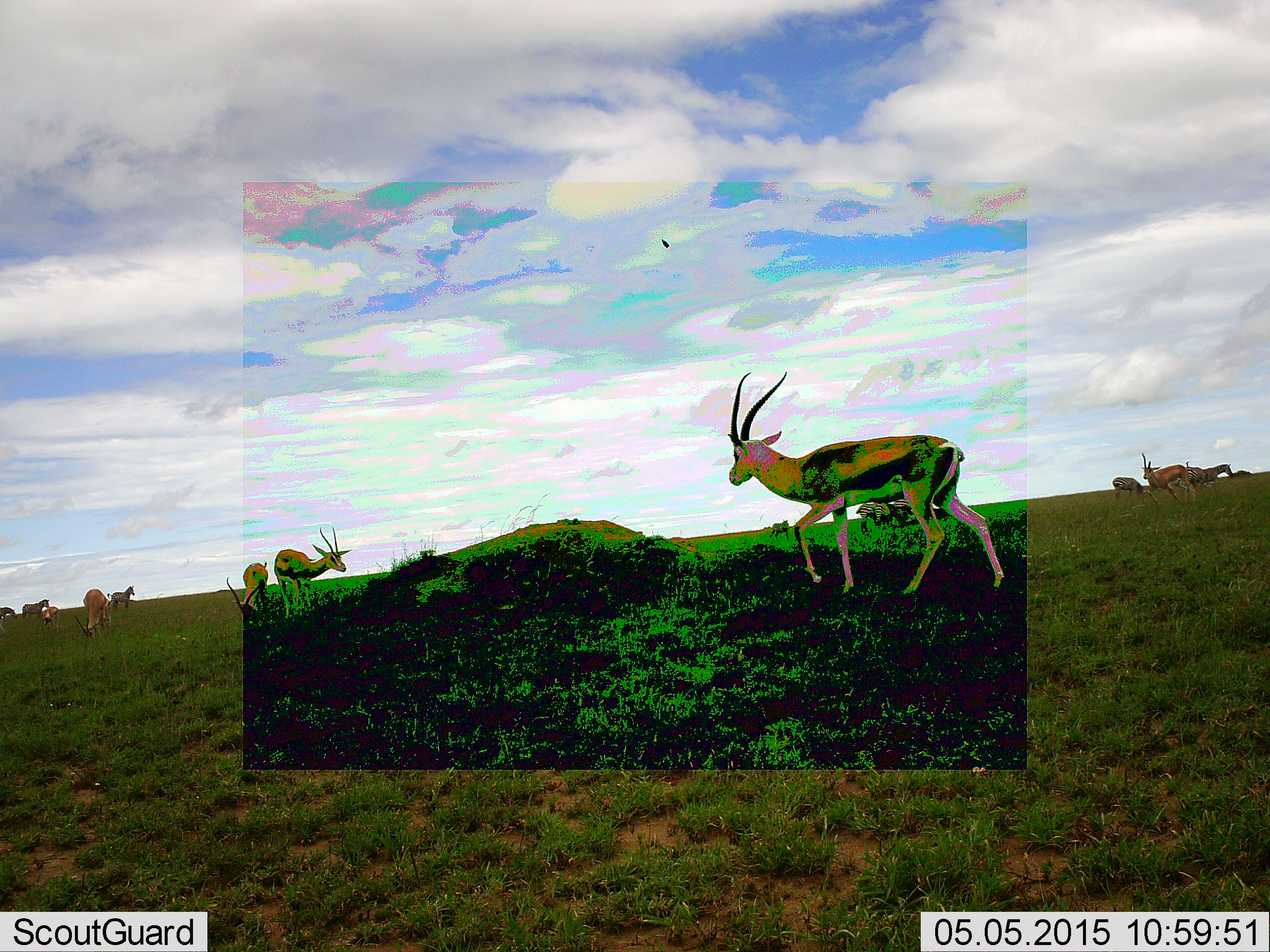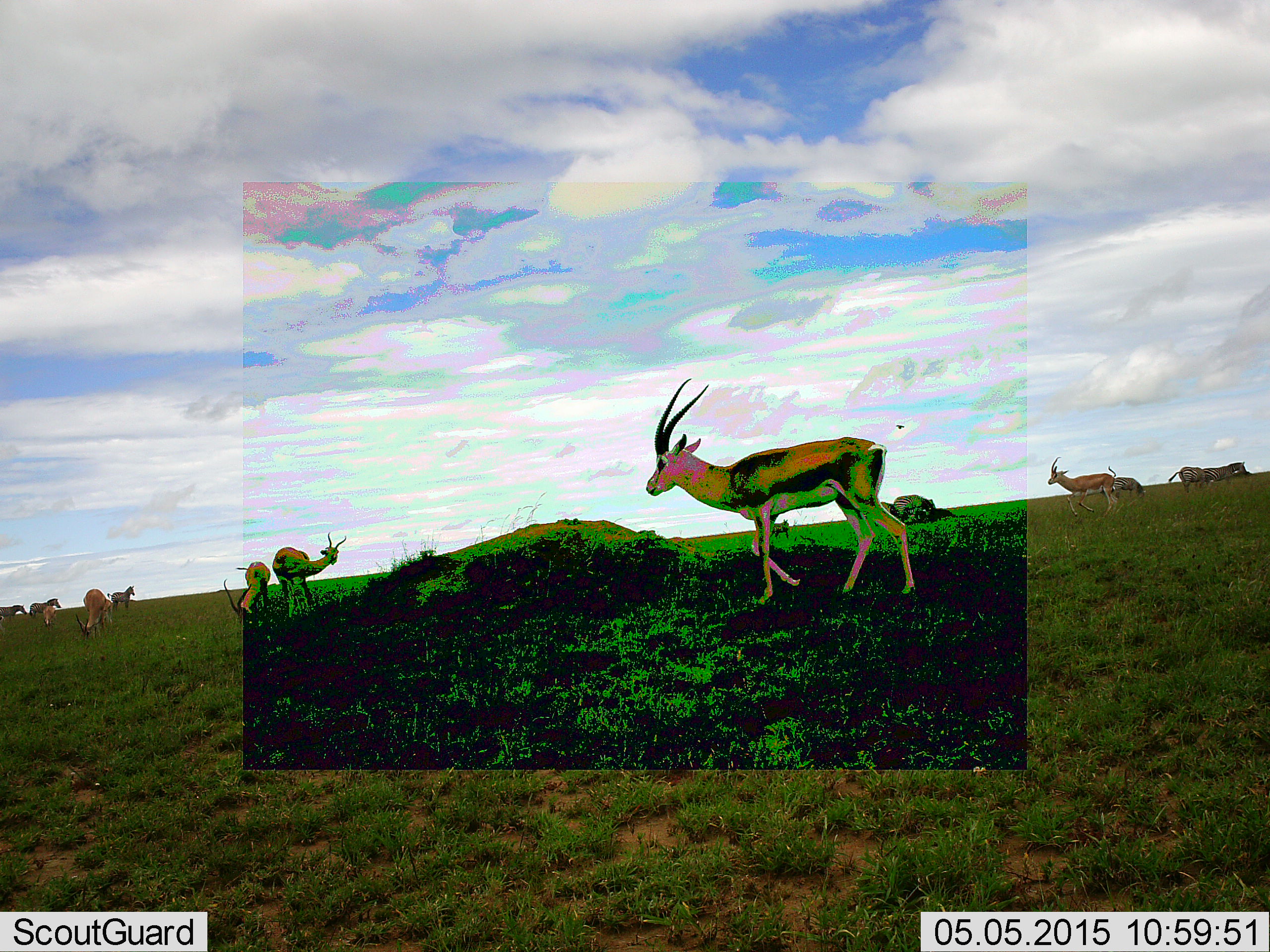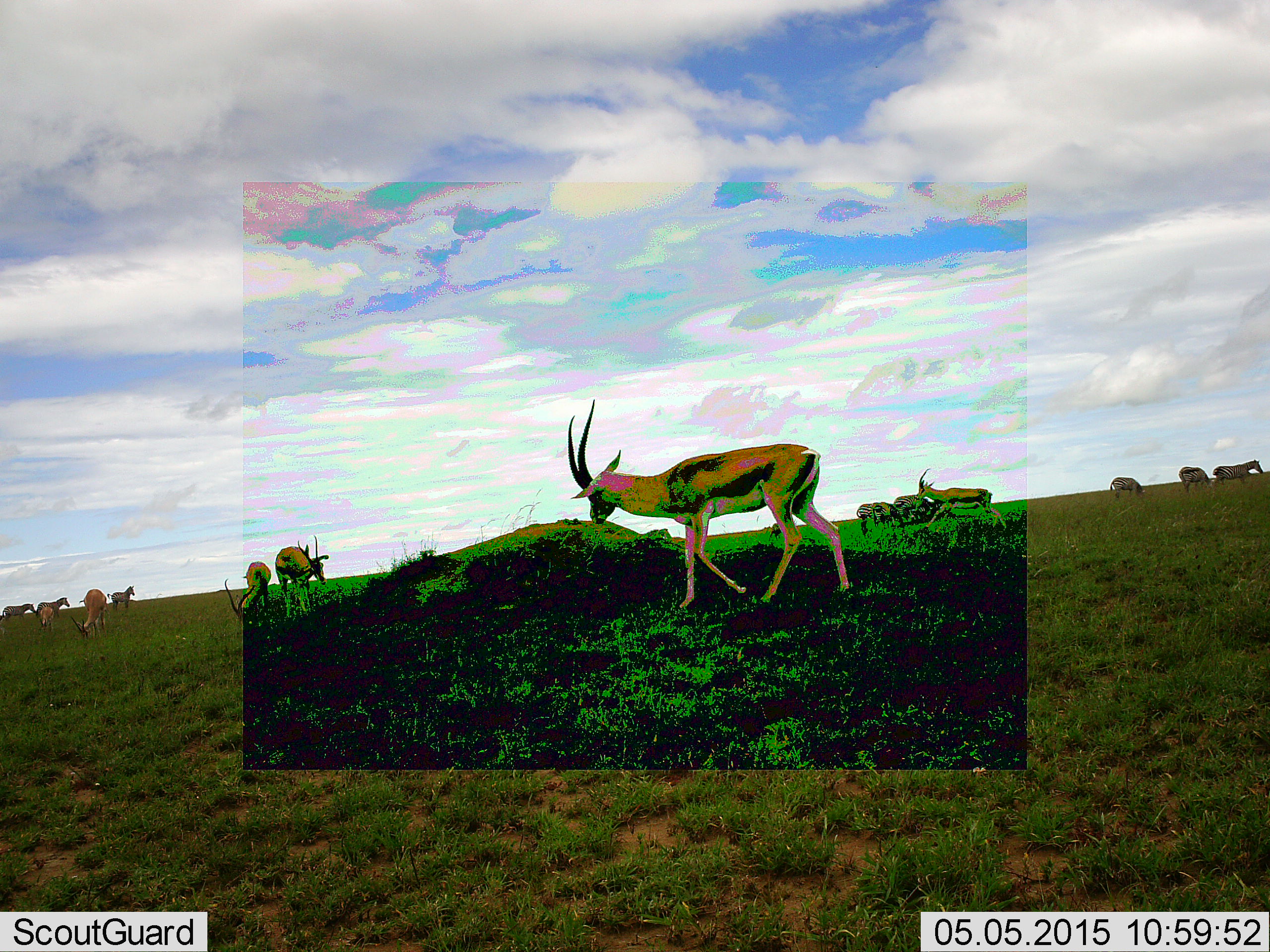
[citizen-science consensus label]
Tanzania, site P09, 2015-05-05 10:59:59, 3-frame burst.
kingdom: Animalia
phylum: Chordata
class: Mammalia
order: Artiodactyla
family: Bovidae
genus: Eudorcas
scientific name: Eudorcas thomsonii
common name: thomson's gazelle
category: gazellethomsons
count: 7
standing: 62%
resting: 8%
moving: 85%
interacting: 0%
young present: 0%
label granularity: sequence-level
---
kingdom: Animalia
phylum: Chordata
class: Mammalia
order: Perissodactyla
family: Equidae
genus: Equus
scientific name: Equus quagga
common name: plains zebra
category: zebra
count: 5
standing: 54%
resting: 0%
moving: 77%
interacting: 0%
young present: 0%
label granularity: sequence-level